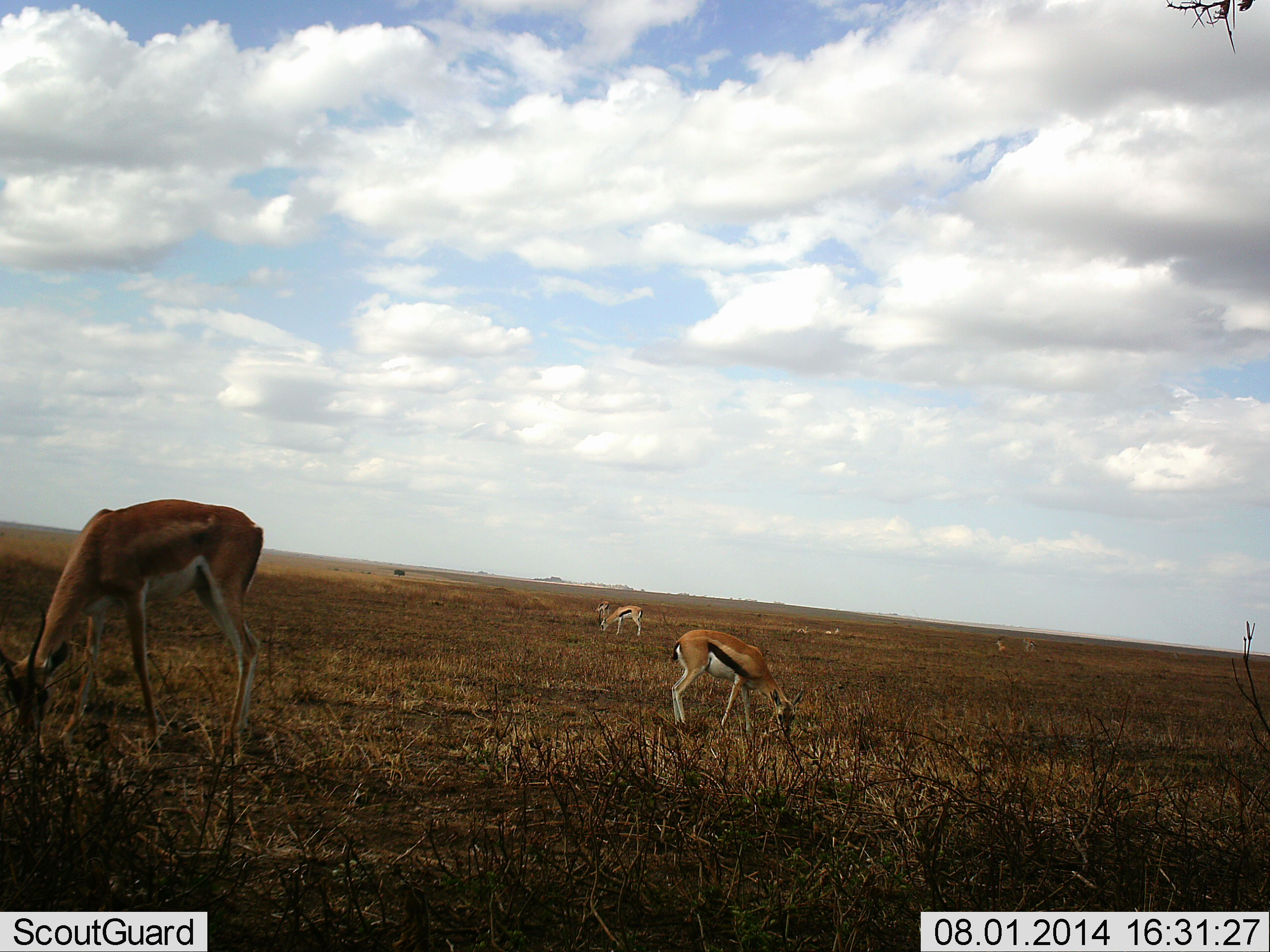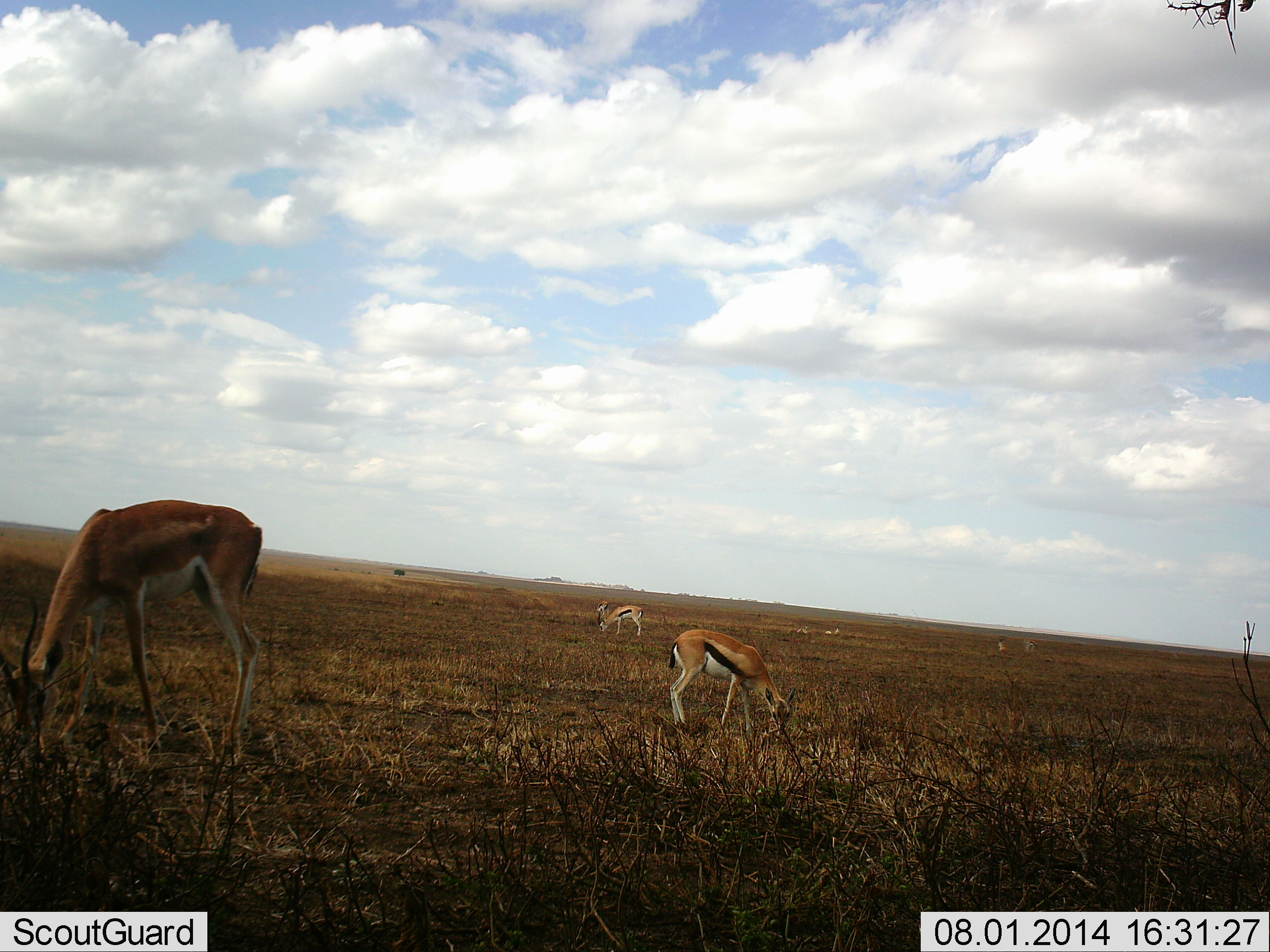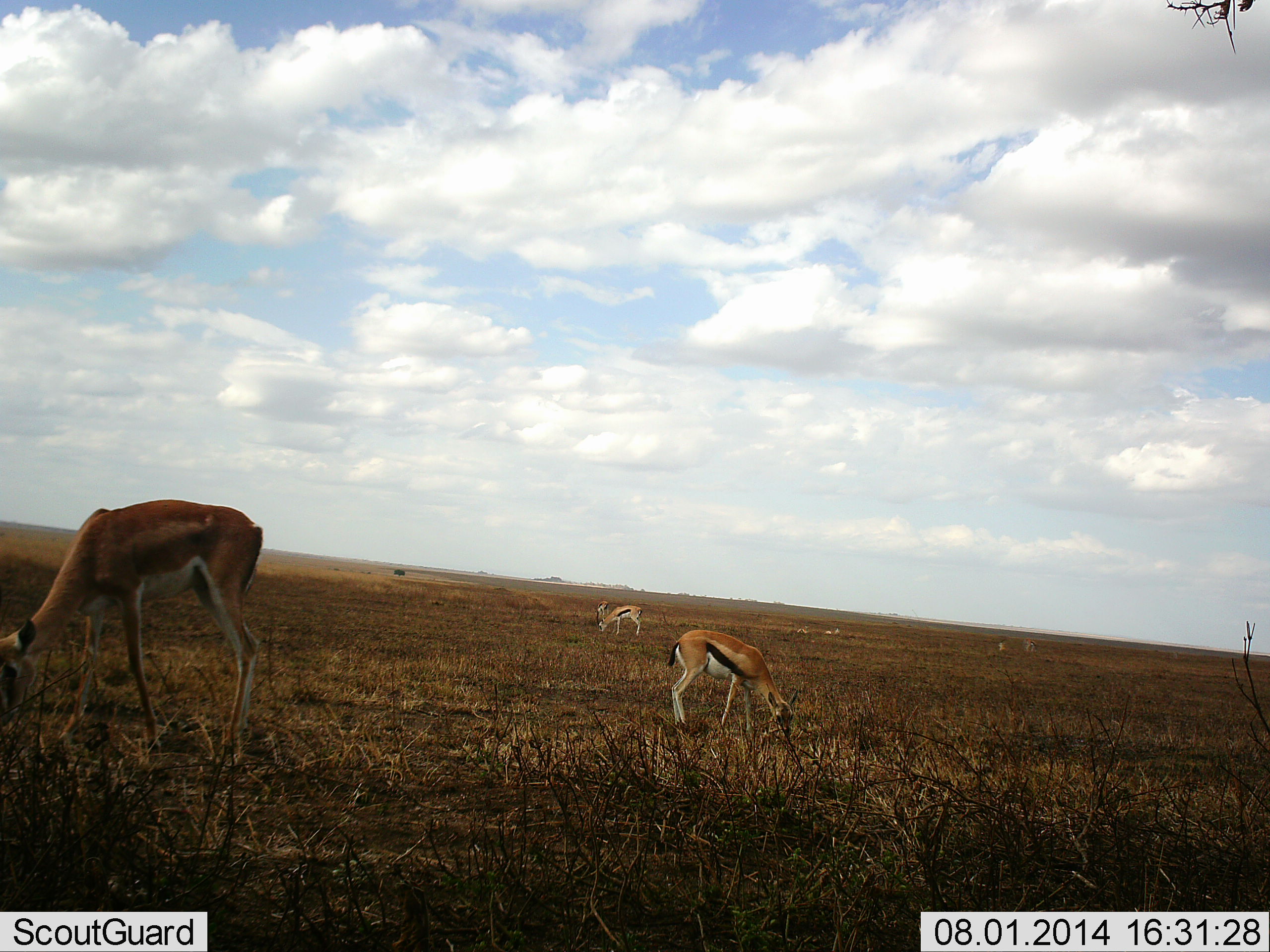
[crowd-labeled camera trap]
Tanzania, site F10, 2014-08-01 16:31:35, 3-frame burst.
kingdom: Animalia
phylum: Chordata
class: Mammalia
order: Artiodactyla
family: Bovidae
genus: Nanger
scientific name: Nanger granti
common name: grant's gazelle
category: gazellegrants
Gazellegrants (grant's gazelle) (Nanger granti), count 1. Behavior (volunteer vote fractions): standing 18%, resting 0%, moving 0%, interacting 0%. Young present (vote fraction): 0%. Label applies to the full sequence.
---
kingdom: Animalia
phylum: Chordata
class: Mammalia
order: Artiodactyla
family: Bovidae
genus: Eudorcas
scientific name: Eudorcas thomsonii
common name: thomson's gazelle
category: gazellethomsons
Gazellethomsons (thomson's gazelle) (Eudorcas thomsonii), count 3. Behavior (volunteer vote fractions): standing 30%, resting 9%, moving 0%, interacting 0%. Young present (vote fraction): 0%. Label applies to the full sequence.